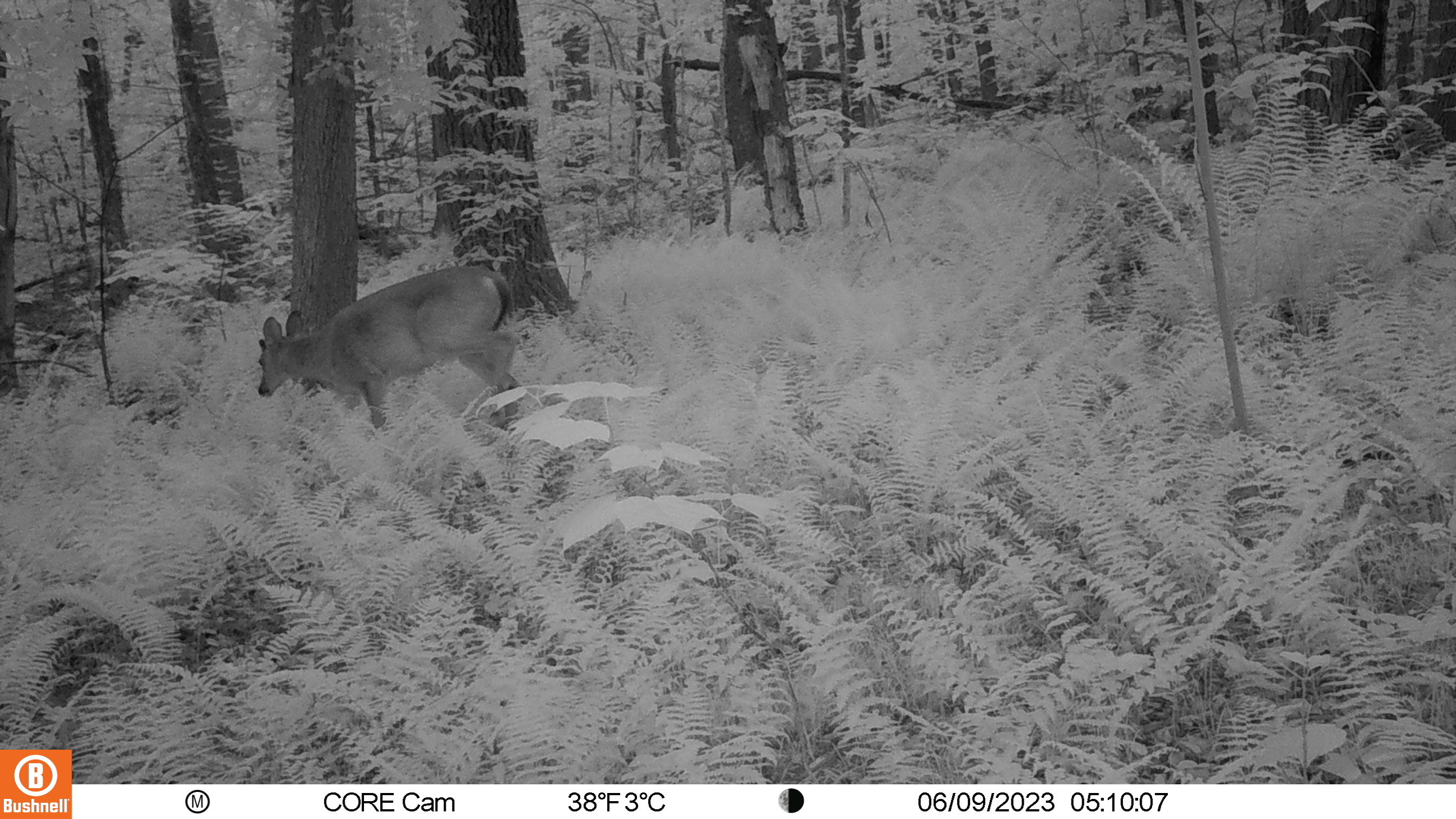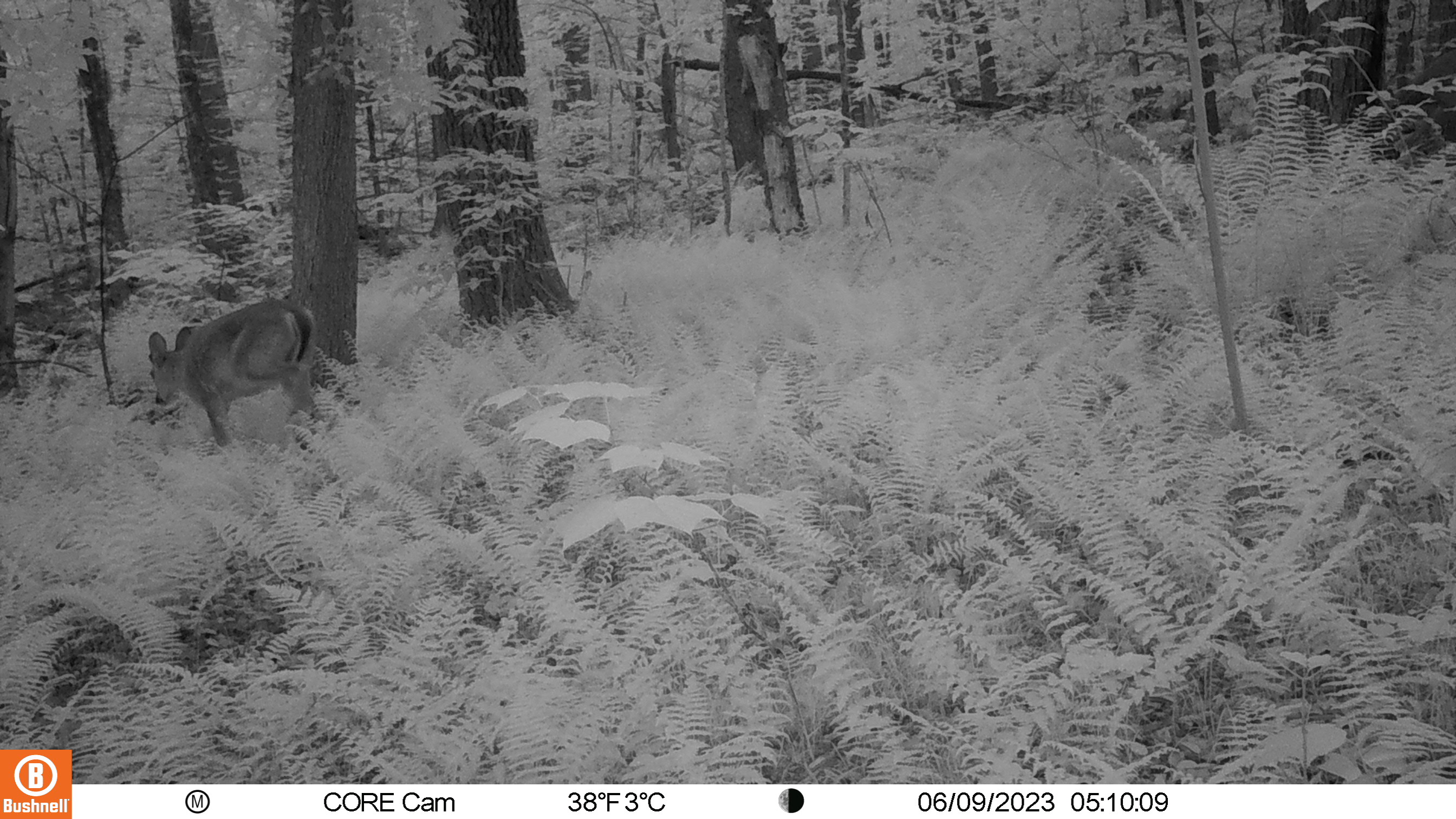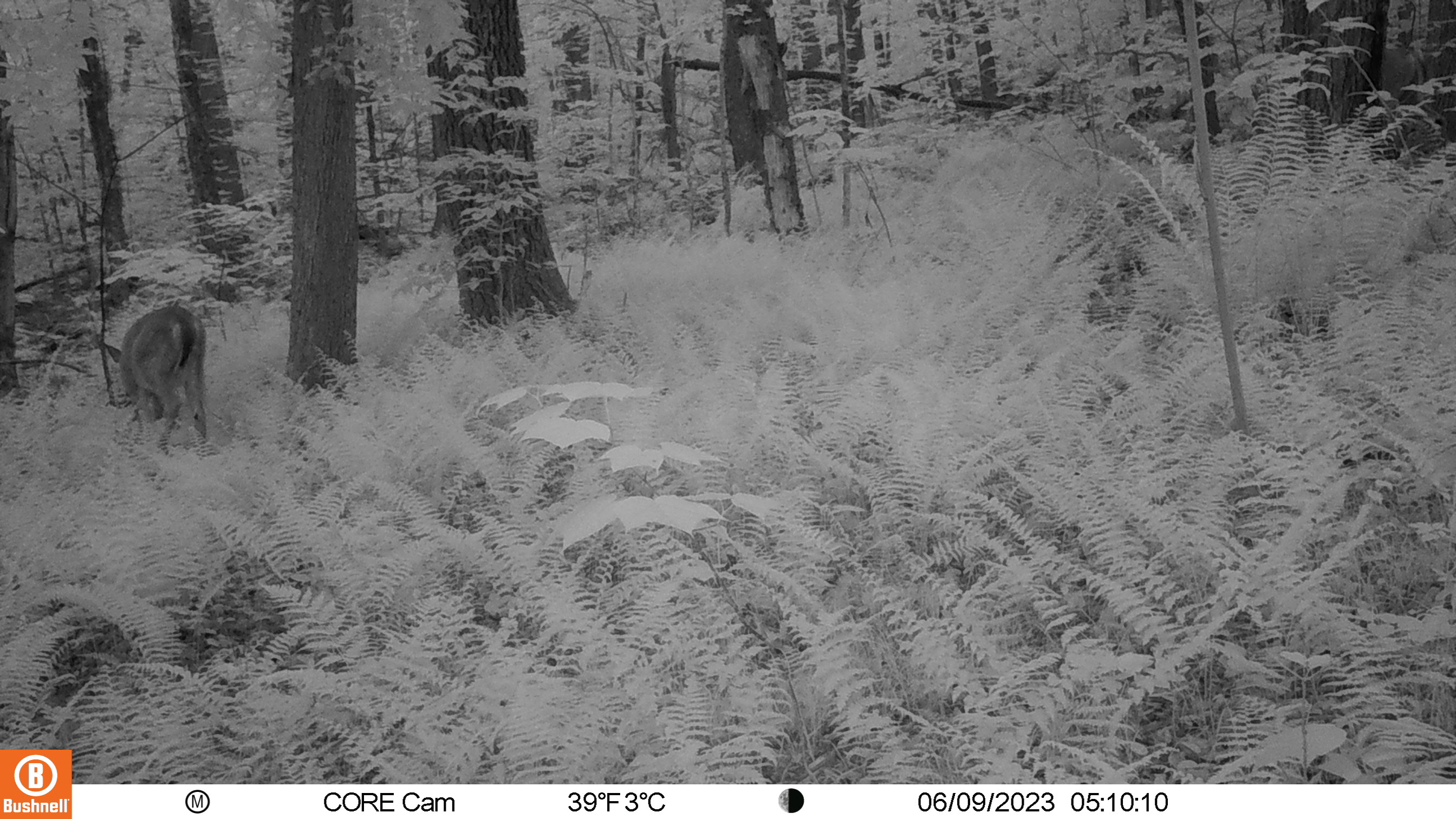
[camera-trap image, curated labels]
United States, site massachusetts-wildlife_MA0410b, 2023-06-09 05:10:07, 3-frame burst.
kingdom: Animalia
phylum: Chordata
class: Mammalia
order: Artiodactyla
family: Cervidae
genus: Odocoileus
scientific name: Odocoileus virginianus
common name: white-tailed deer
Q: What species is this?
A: White-tailed deer (Odocoileus virginianus).